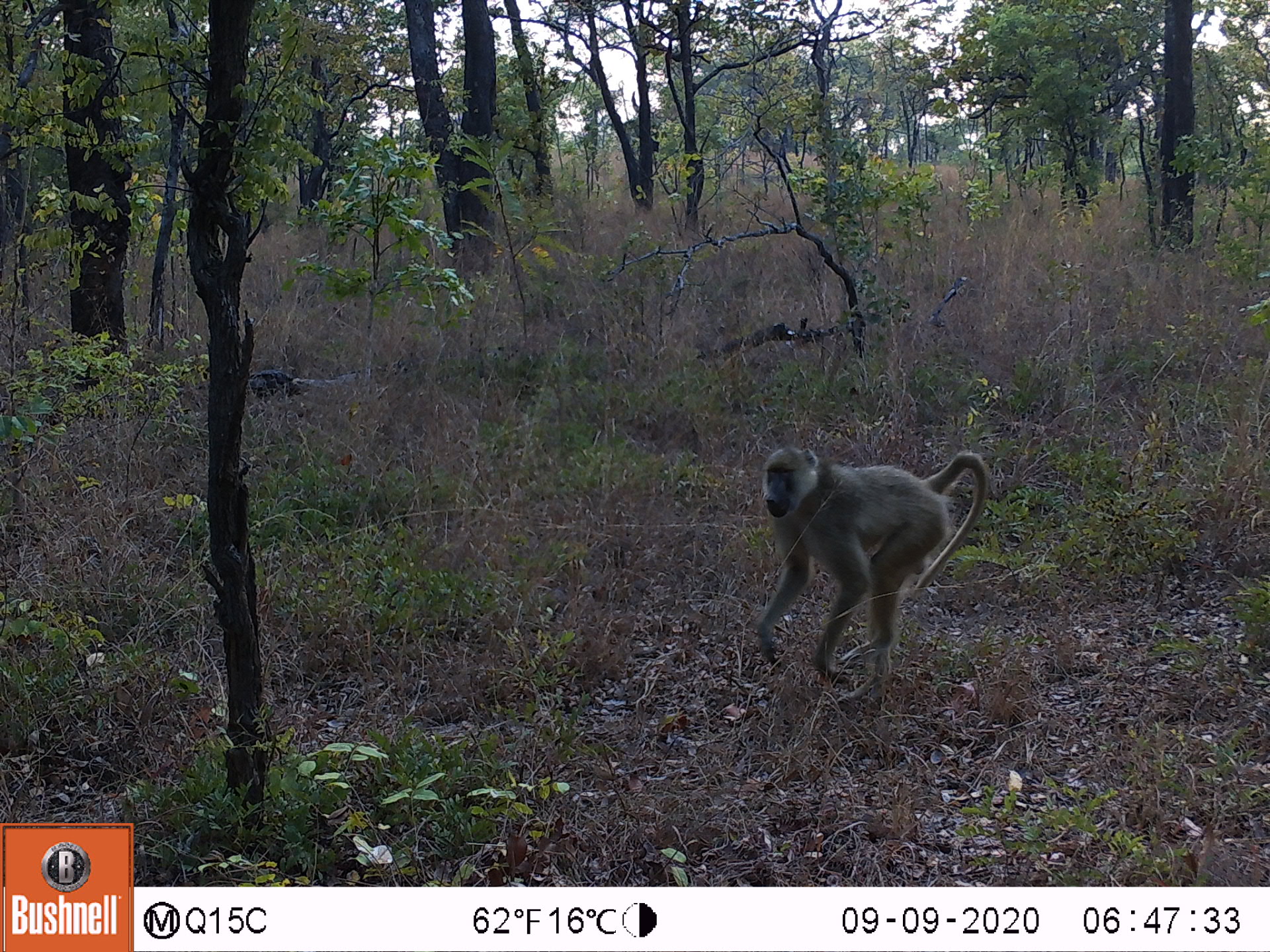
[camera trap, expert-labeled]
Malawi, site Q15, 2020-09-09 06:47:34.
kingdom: Animalia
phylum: Chordata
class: Mammalia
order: Primates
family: Cercopithecidae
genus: Papio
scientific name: Papio cynocephalus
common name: yellow baboon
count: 1